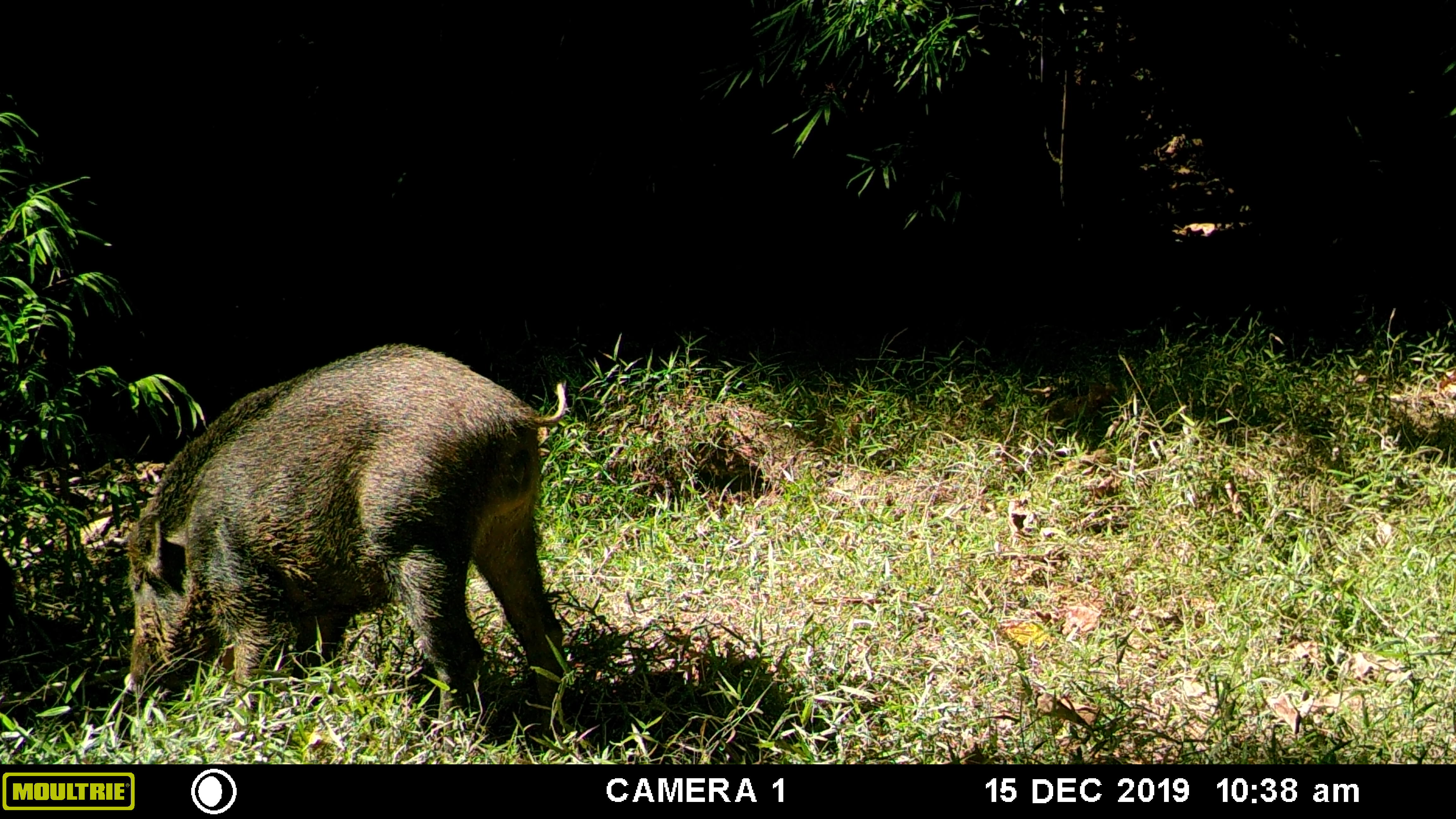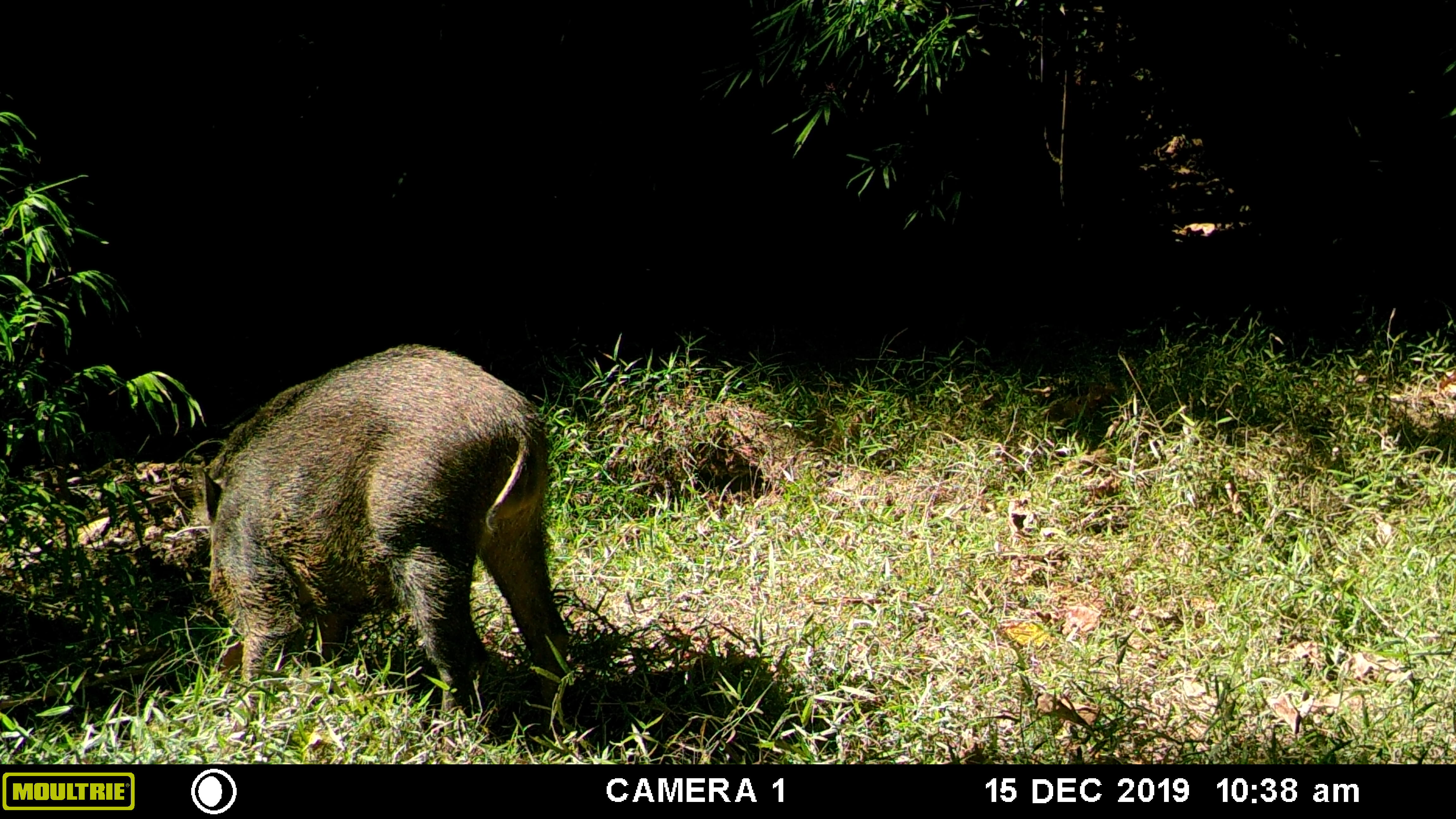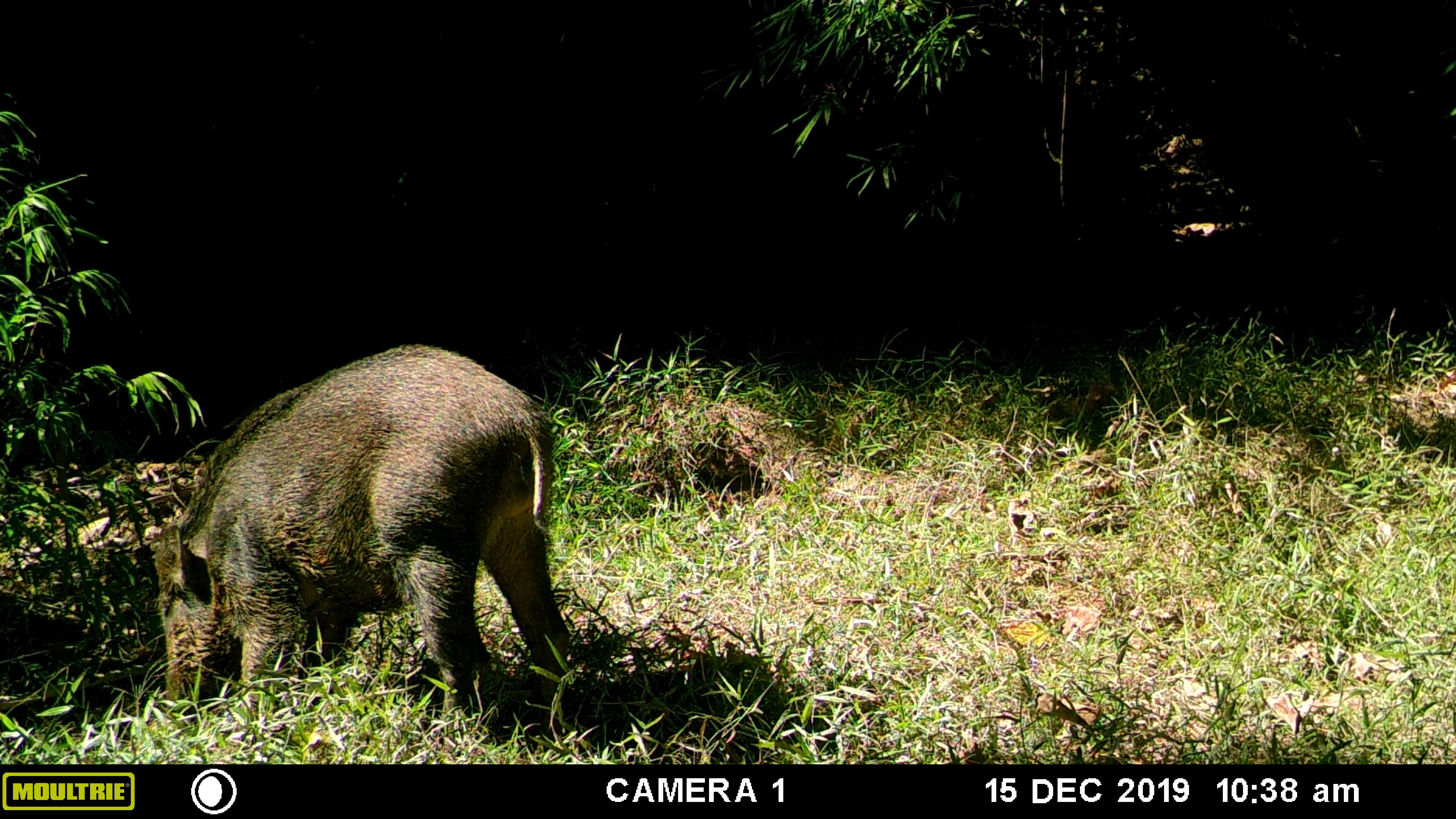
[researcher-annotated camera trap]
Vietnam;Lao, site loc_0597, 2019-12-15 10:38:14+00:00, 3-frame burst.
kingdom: Animalia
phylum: Chordata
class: Mammalia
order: Artiodactyla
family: Suidae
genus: Sus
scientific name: Sus scrofa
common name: eurasian wild pig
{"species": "eurasian wild pig (Sus scrofa)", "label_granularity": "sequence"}